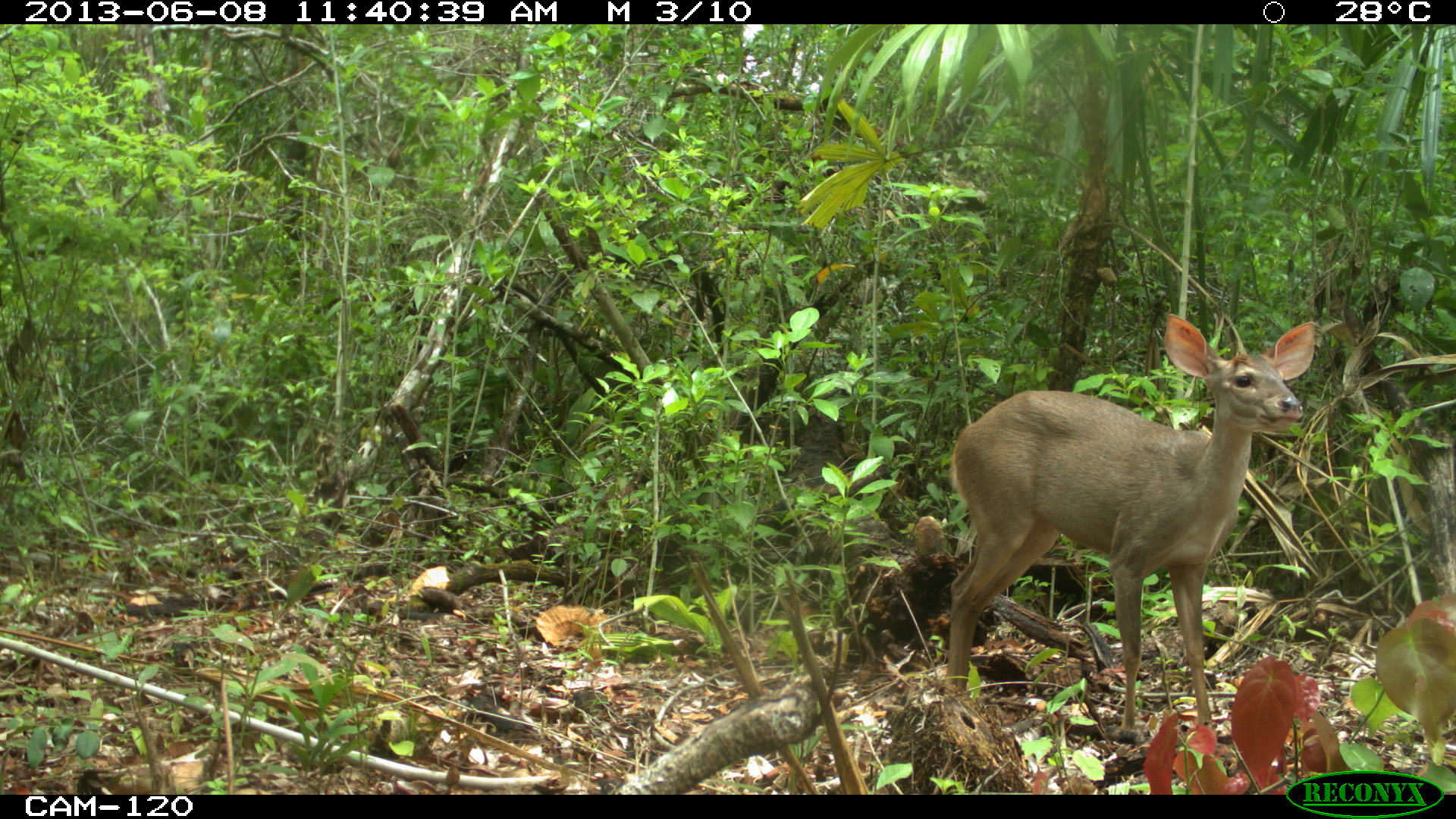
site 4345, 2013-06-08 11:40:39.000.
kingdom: Animalia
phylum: Chordata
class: Mammalia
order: Artiodactyla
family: Cervidae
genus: Odocoileus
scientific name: Odocoileus pandora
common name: yucatán brown brocket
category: mazama pandora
Mazama pandora (yucatán brown brocket) (Odocoileus pandora), count 1, sex female.